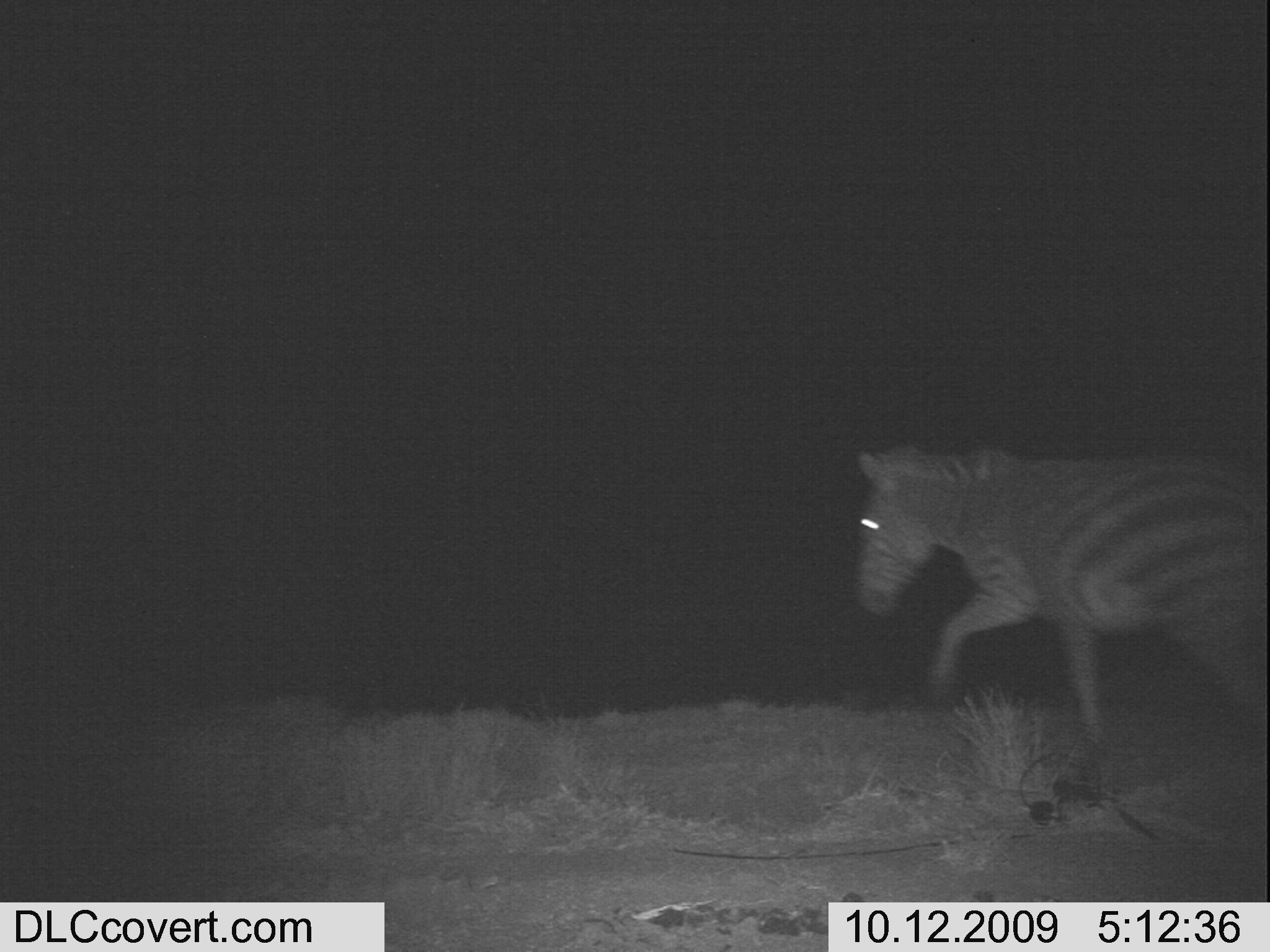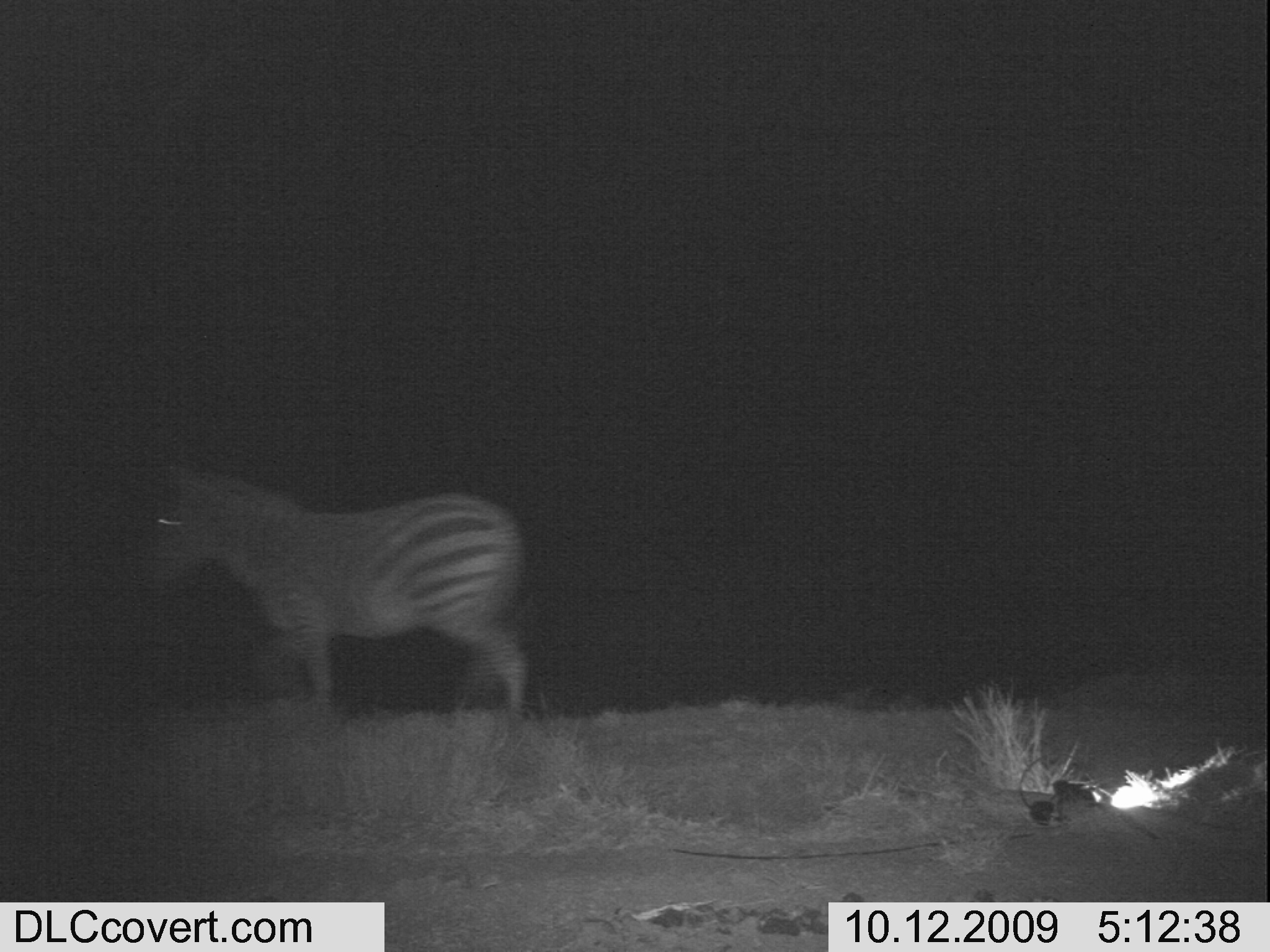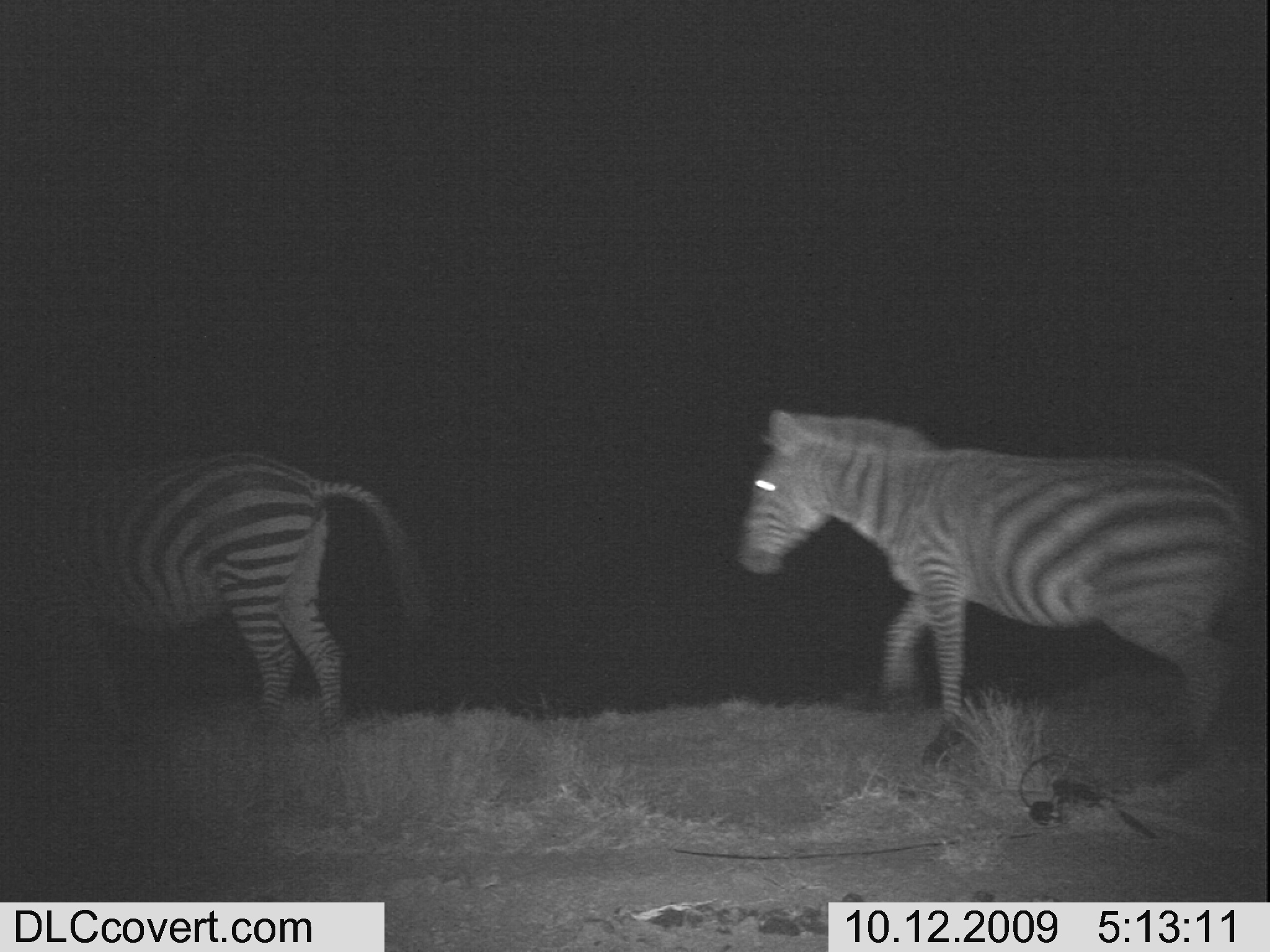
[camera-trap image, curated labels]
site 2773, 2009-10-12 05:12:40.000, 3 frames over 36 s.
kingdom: Animalia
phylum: Chordata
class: Mammalia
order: Perissodactyla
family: Equidae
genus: Equus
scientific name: Equus quagga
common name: plains zebra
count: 1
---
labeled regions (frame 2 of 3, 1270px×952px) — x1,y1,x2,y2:
equus quagga: 149,465,523,728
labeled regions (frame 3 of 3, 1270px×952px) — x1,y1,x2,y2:
equus quagga: 740,410,1248,766; 0,453,428,730